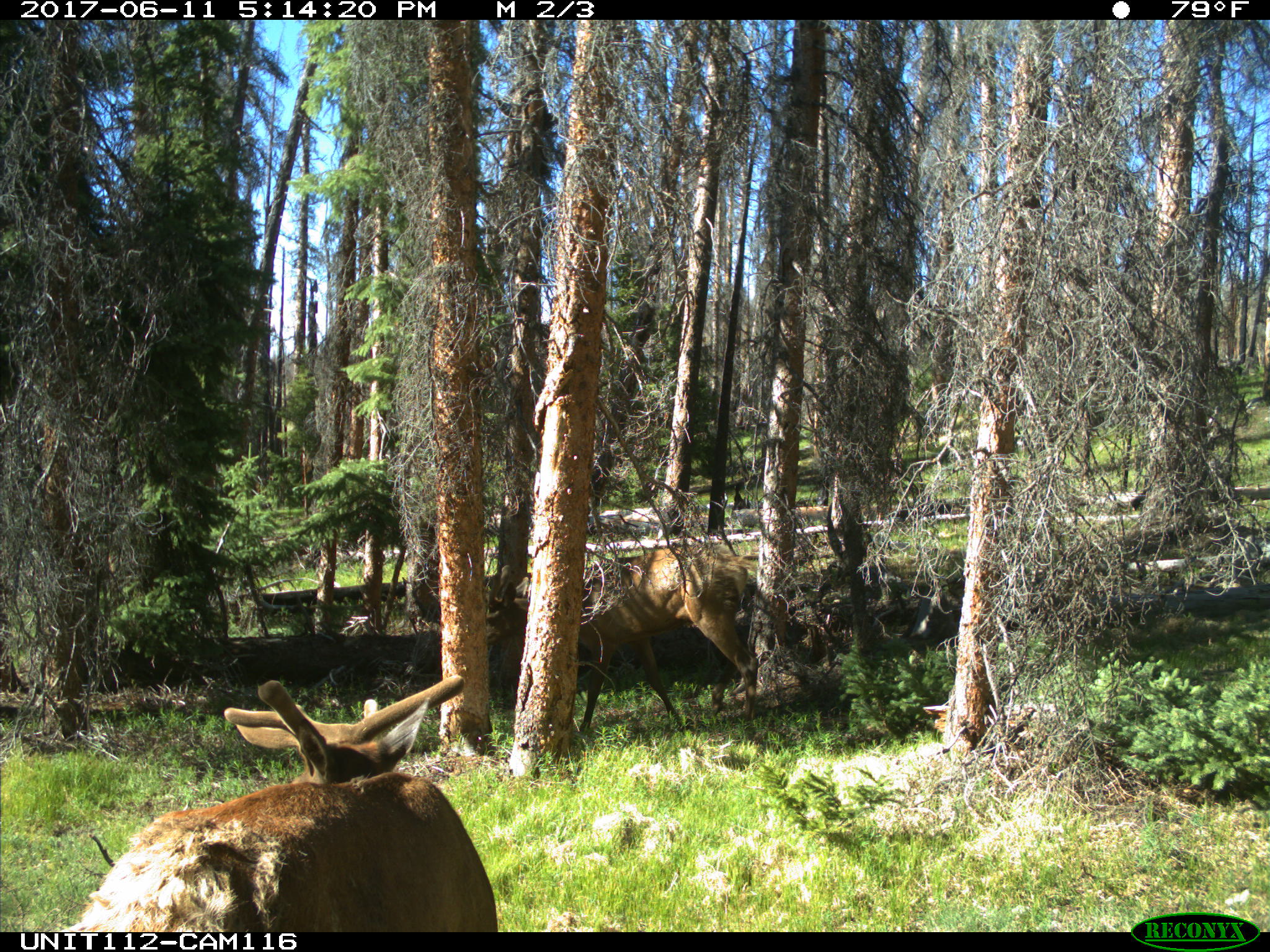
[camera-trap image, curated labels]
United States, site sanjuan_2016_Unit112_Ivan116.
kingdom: Animalia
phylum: Chordata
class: Mammalia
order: Artiodactyla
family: Cervidae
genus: Cervus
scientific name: Cervus elaphus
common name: red deer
Cervus elaphus (red deer).